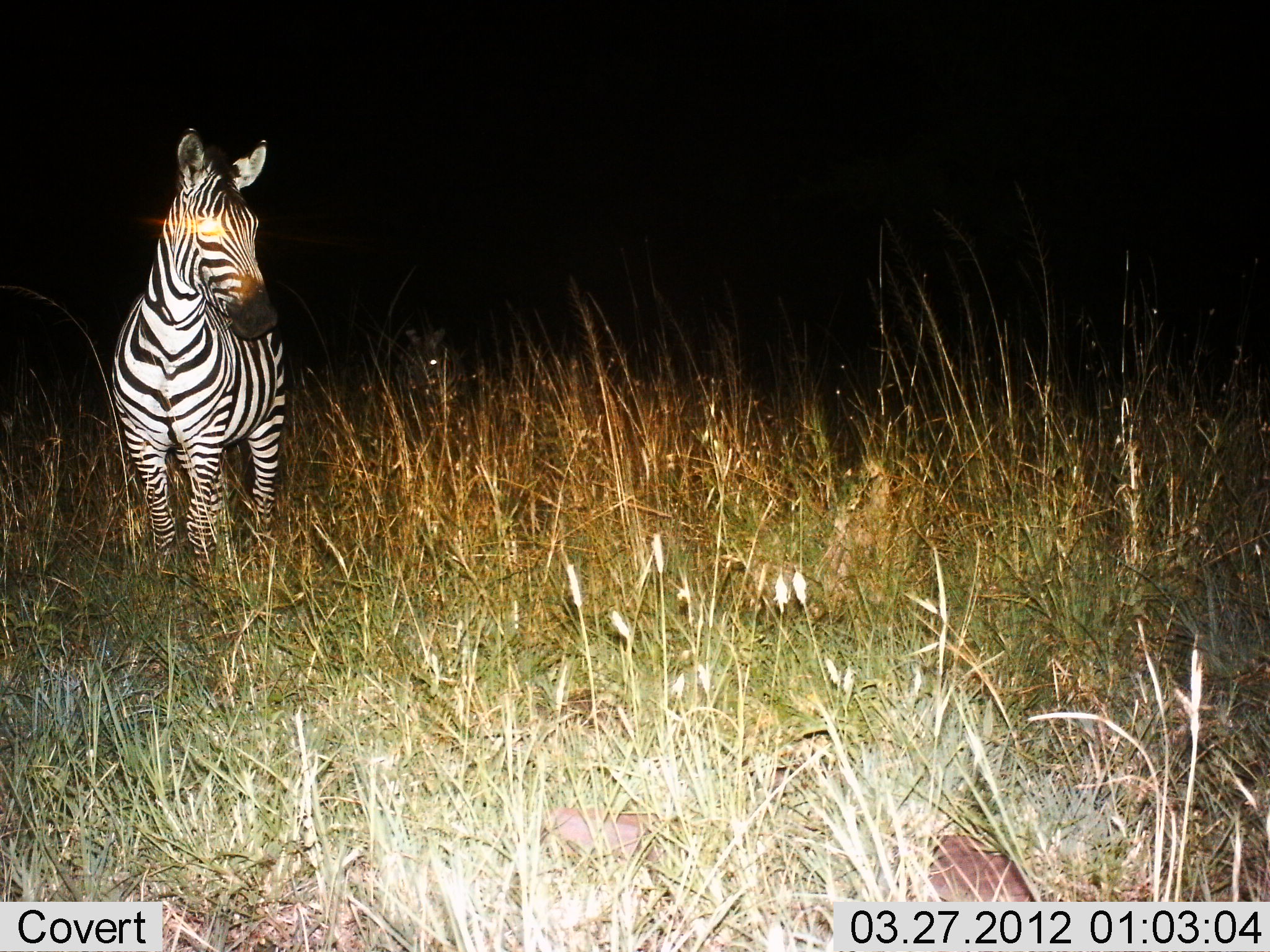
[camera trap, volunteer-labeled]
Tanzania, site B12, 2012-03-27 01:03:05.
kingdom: Animalia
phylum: Chordata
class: Mammalia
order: Perissodactyla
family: Equidae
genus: Equus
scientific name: Equus quagga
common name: plains zebra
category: zebra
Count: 1.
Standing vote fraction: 100%.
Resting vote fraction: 6%.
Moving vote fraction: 6%.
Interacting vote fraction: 0%.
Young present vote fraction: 0%.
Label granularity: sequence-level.